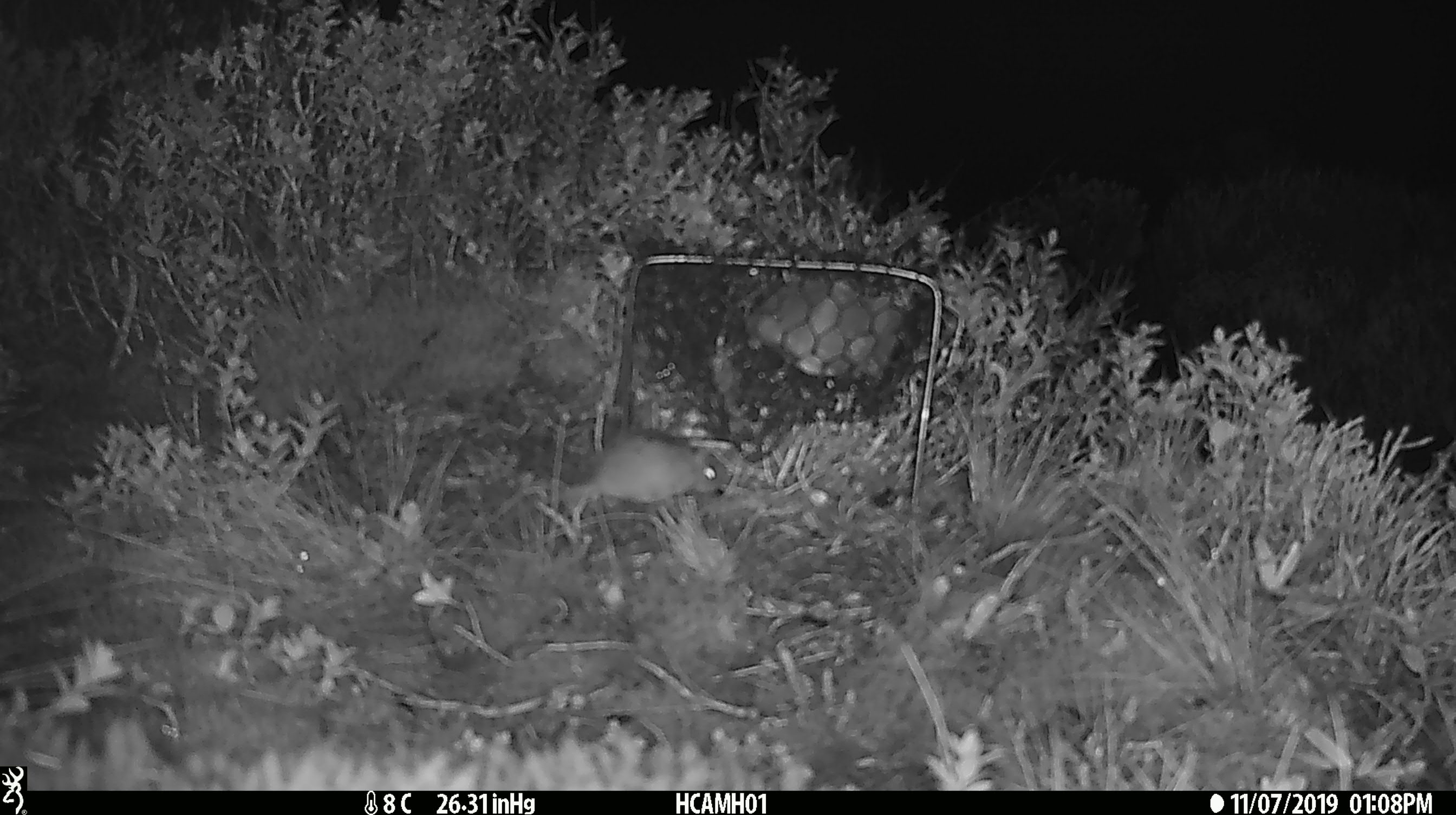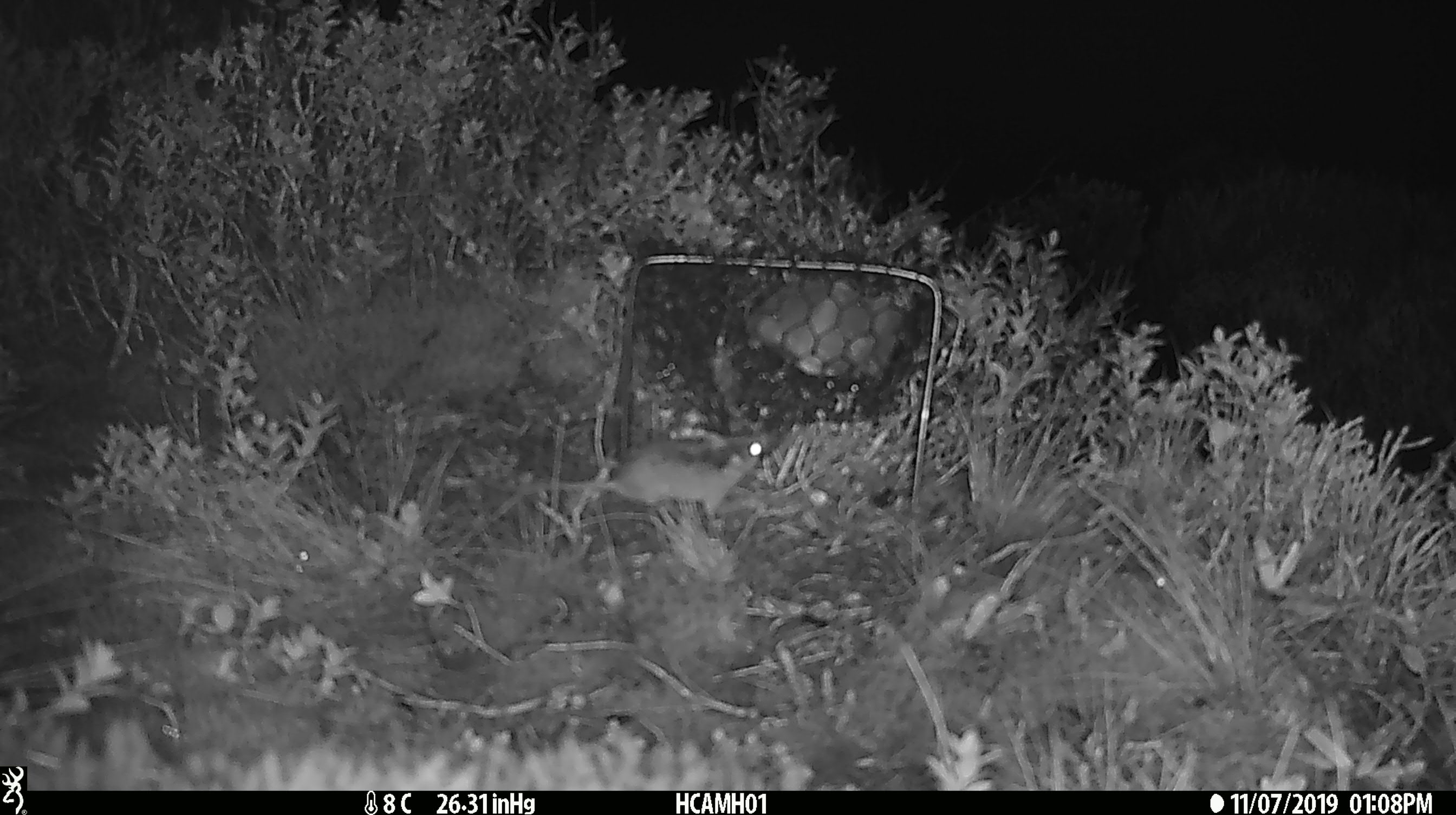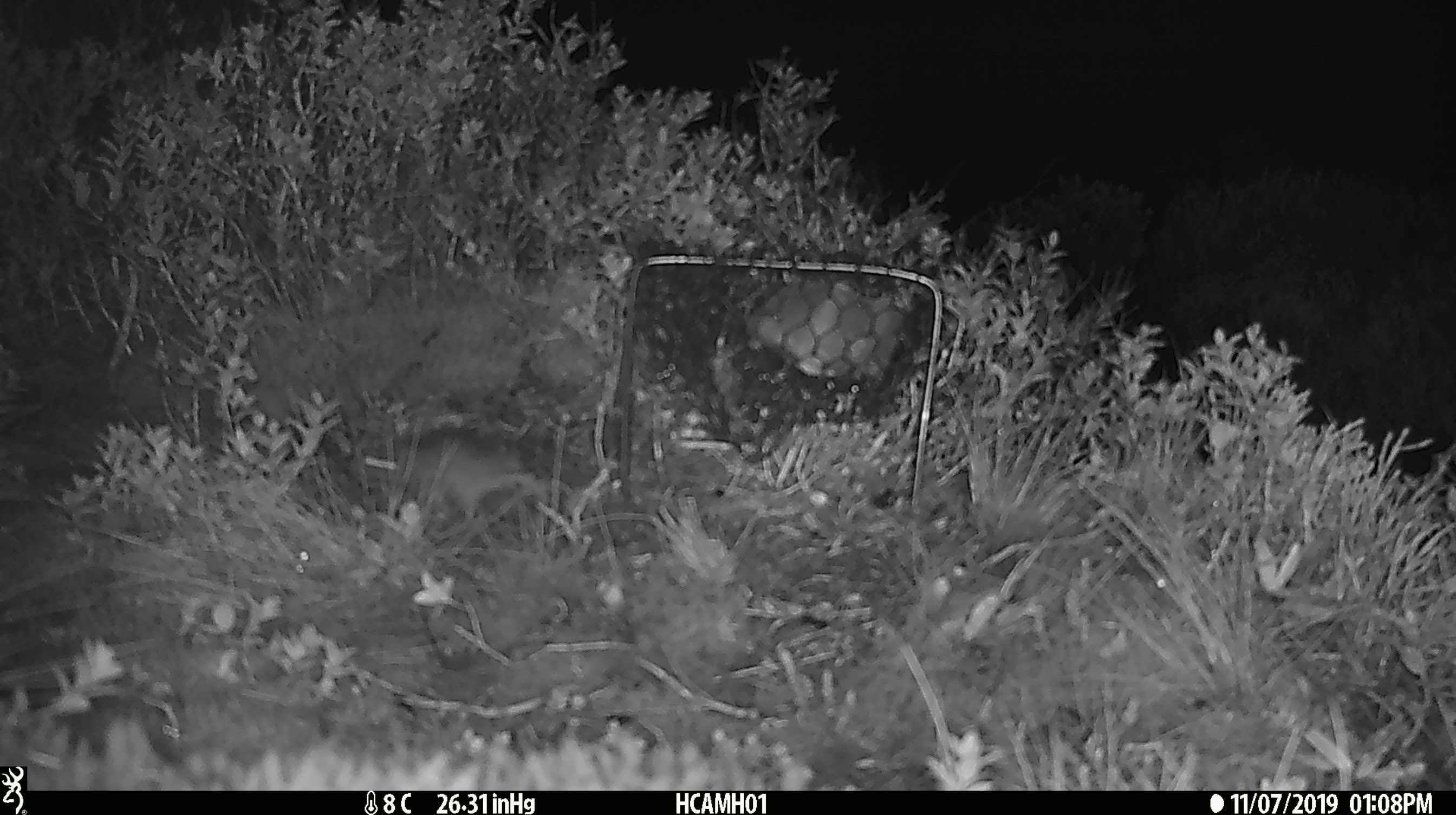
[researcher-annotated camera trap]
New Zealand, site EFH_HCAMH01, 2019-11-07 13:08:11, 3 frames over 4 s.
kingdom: Animalia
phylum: Chordata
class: Mammalia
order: Rodentia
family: Muridae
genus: Mus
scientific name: Mus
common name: mouse